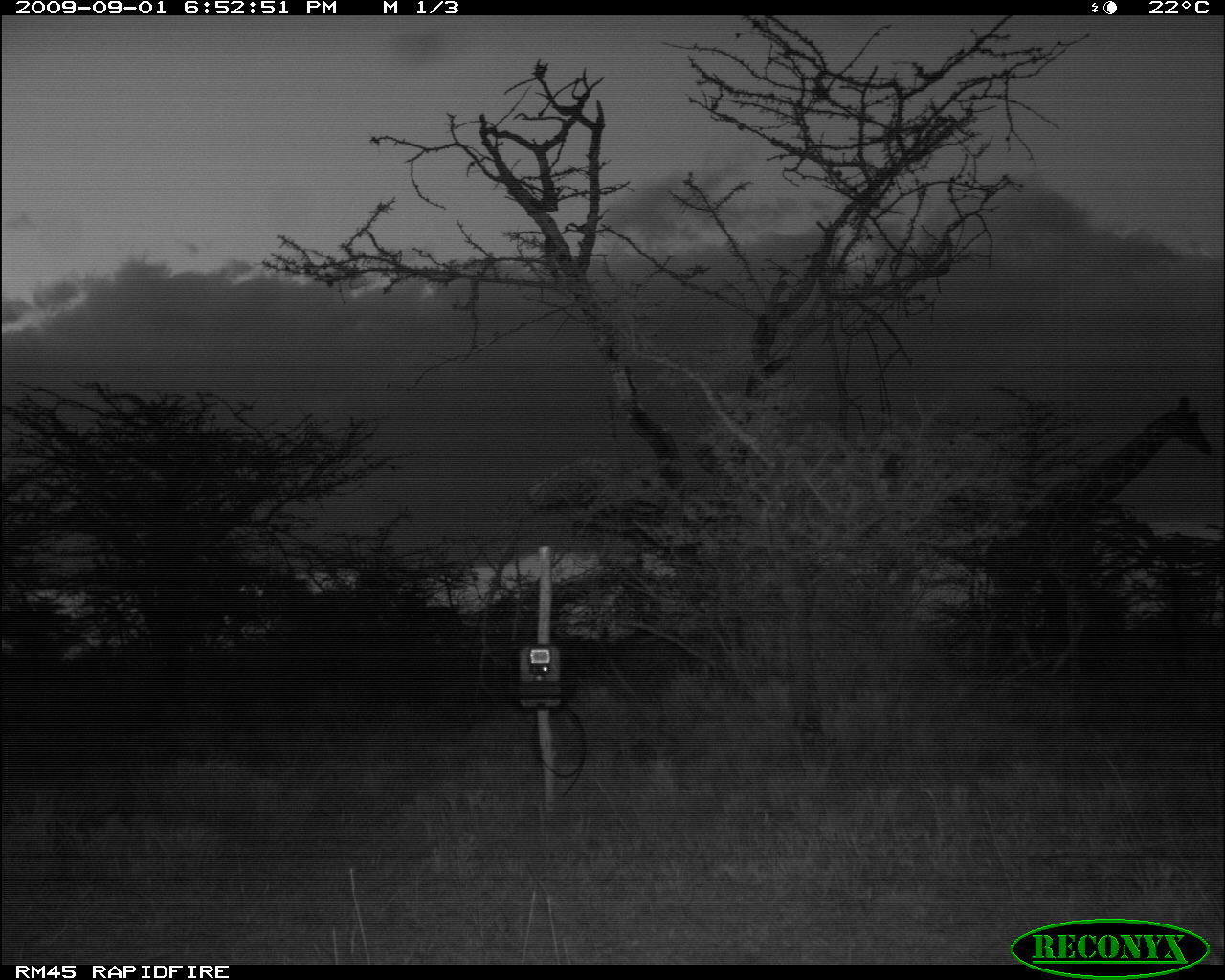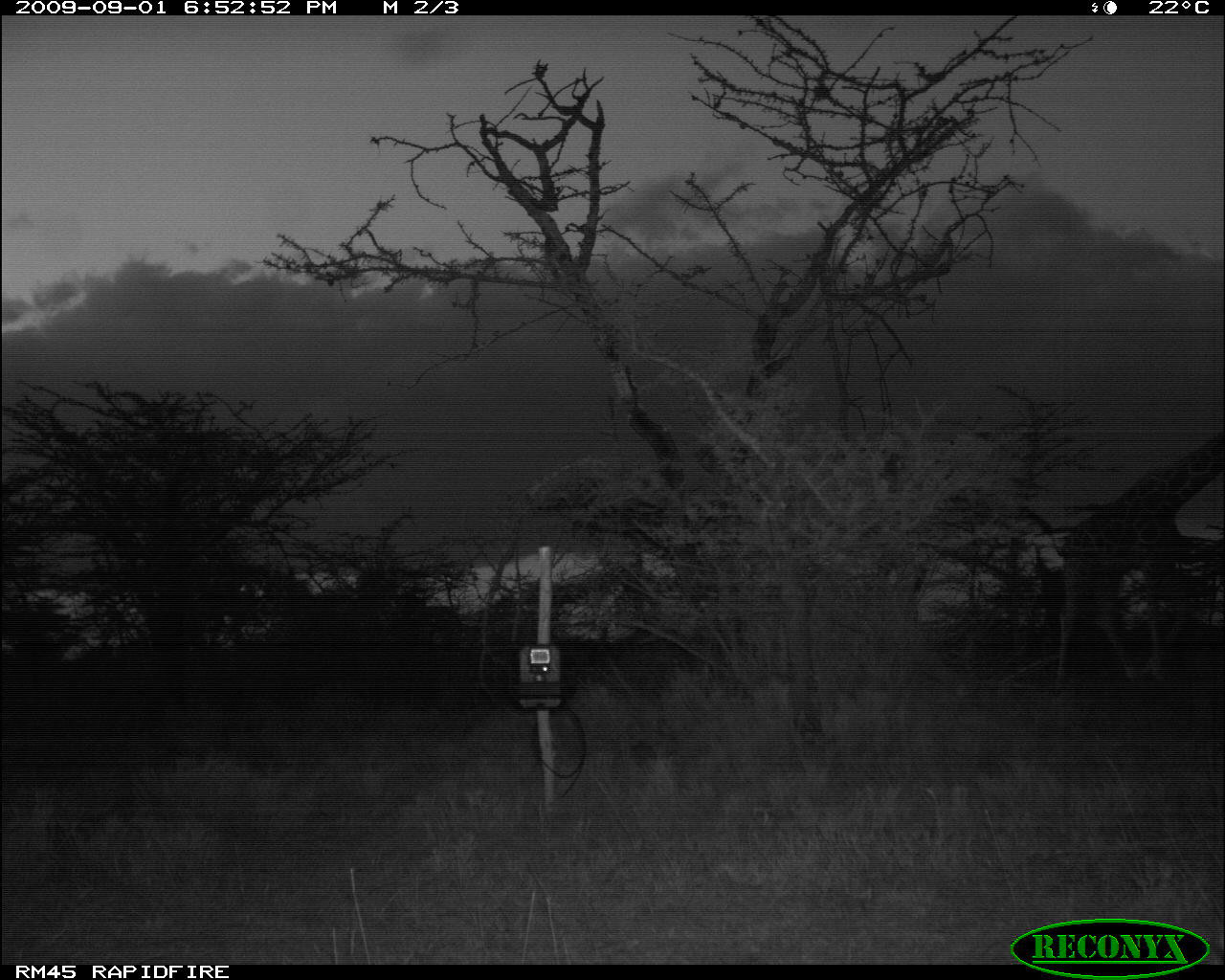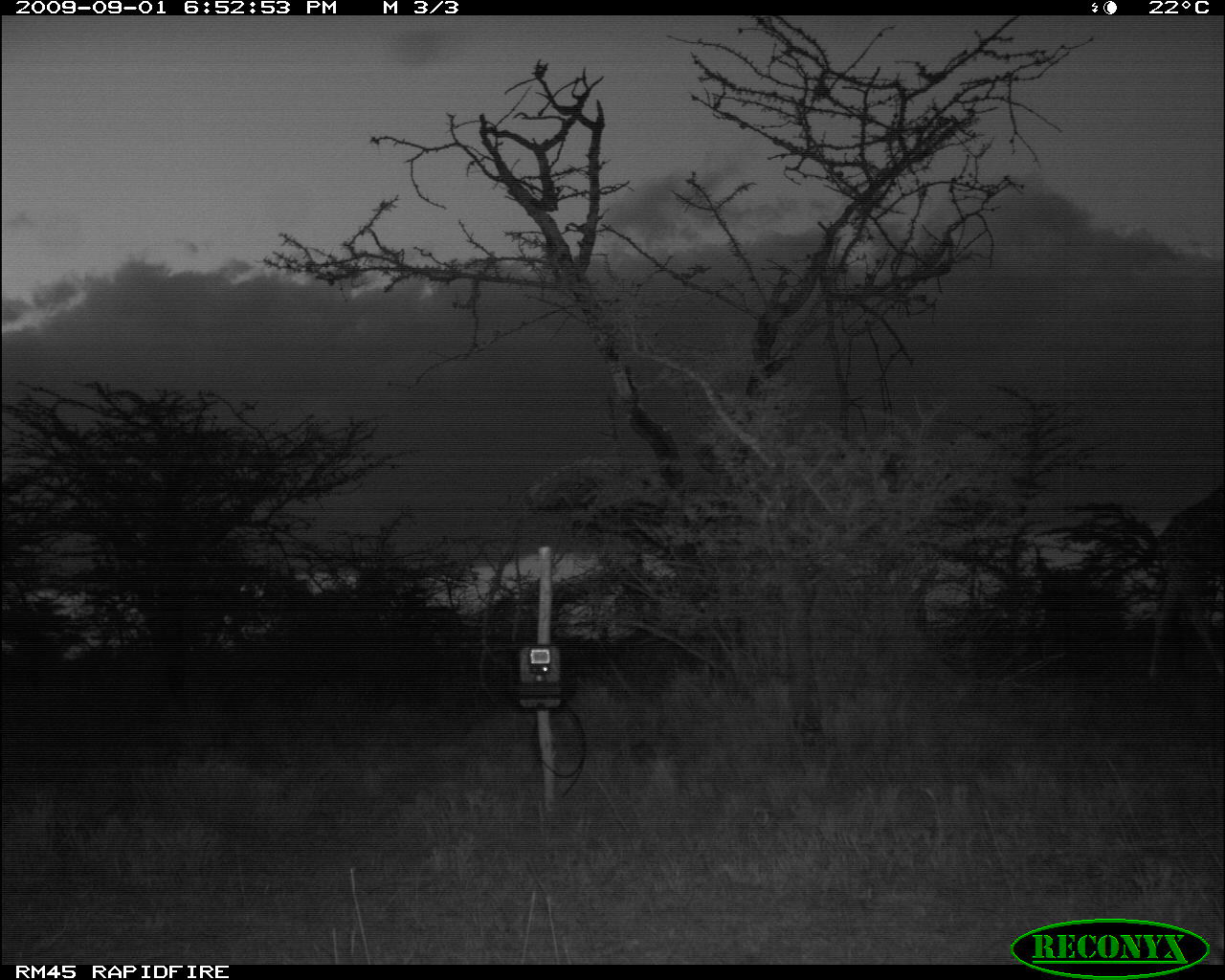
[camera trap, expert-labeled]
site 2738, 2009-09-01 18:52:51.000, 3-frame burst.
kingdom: Animalia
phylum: Chordata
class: Mammalia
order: Artiodactyla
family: Giraffidae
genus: Giraffa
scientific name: Giraffa camelopardalis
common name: giraffe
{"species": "Giraffa camelopardalis (giraffe)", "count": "1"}